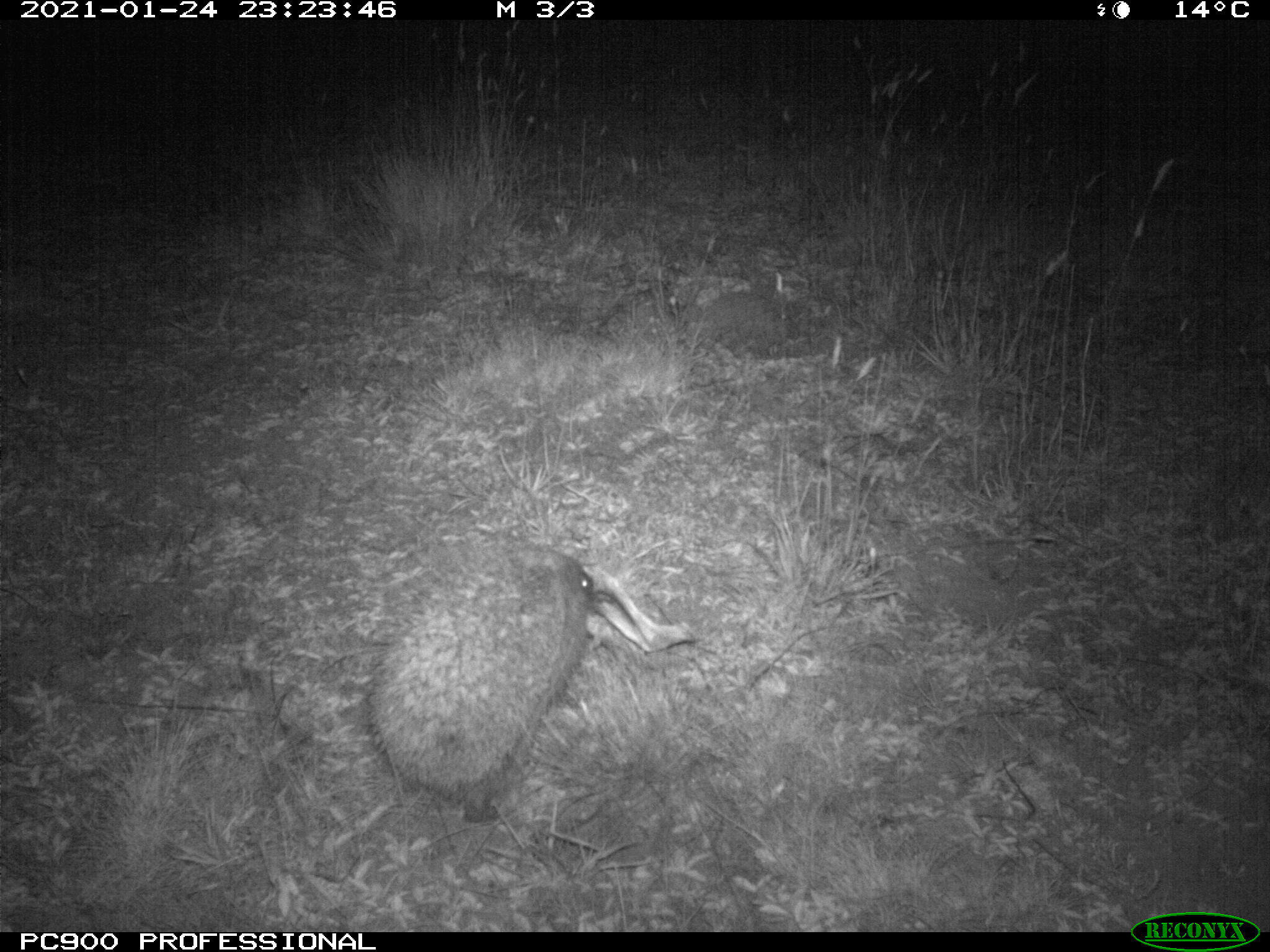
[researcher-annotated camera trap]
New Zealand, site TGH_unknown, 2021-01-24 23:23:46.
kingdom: Animalia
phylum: Chordata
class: Mammalia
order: Eulipotyphla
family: Erinaceidae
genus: Erinaceus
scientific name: Erinaceus europaeus europaeus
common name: european hedgehog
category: hedgehog